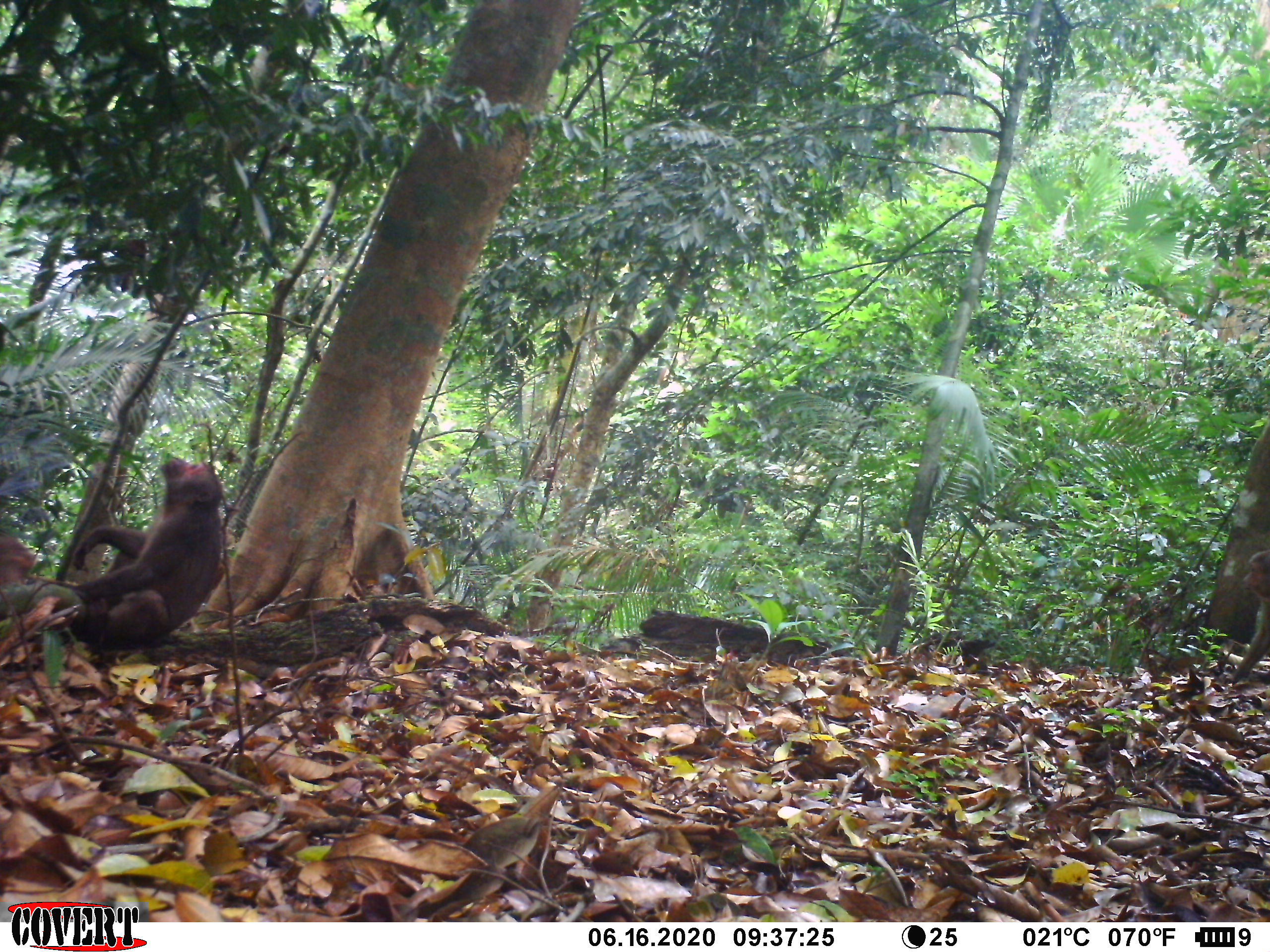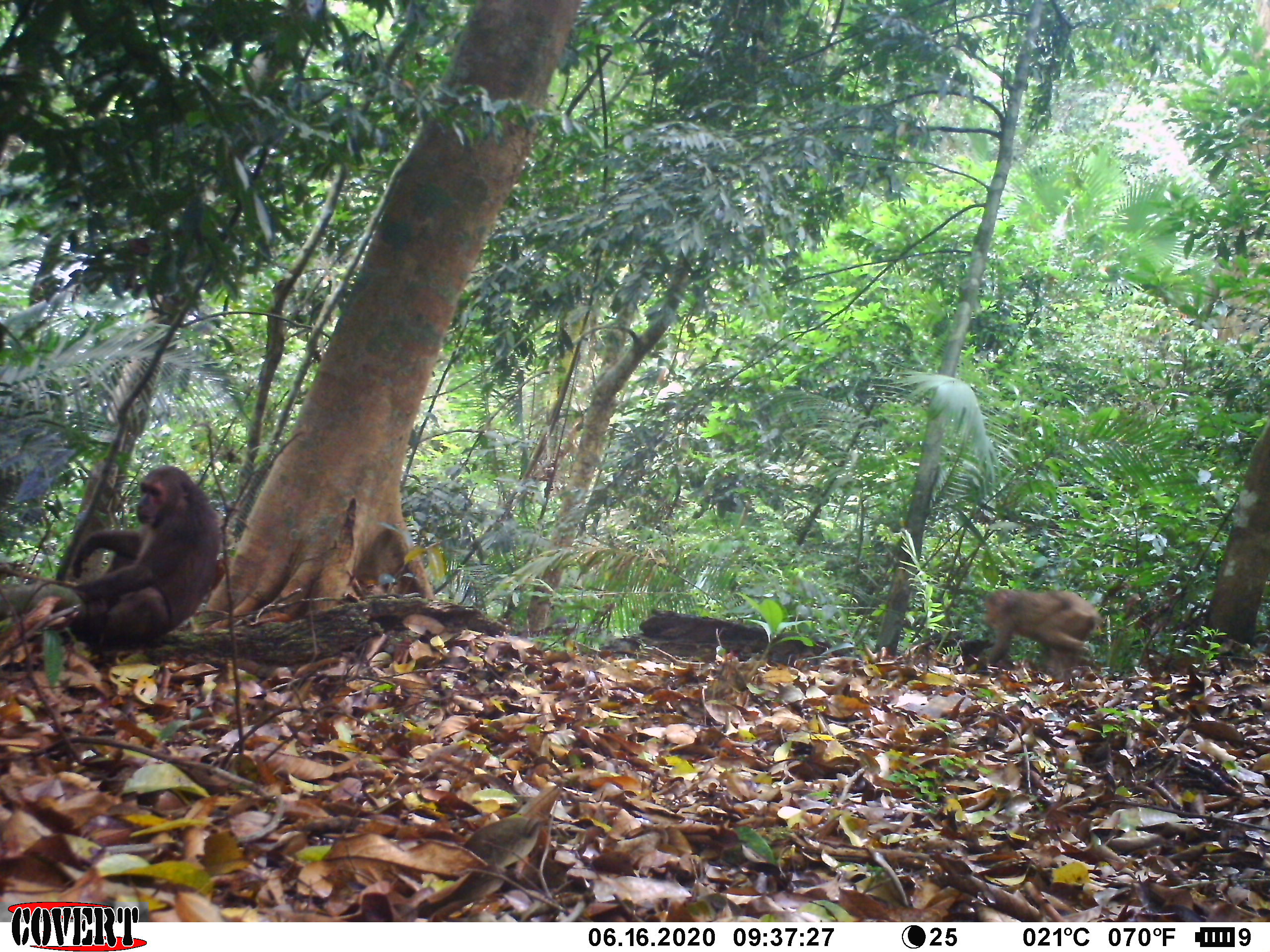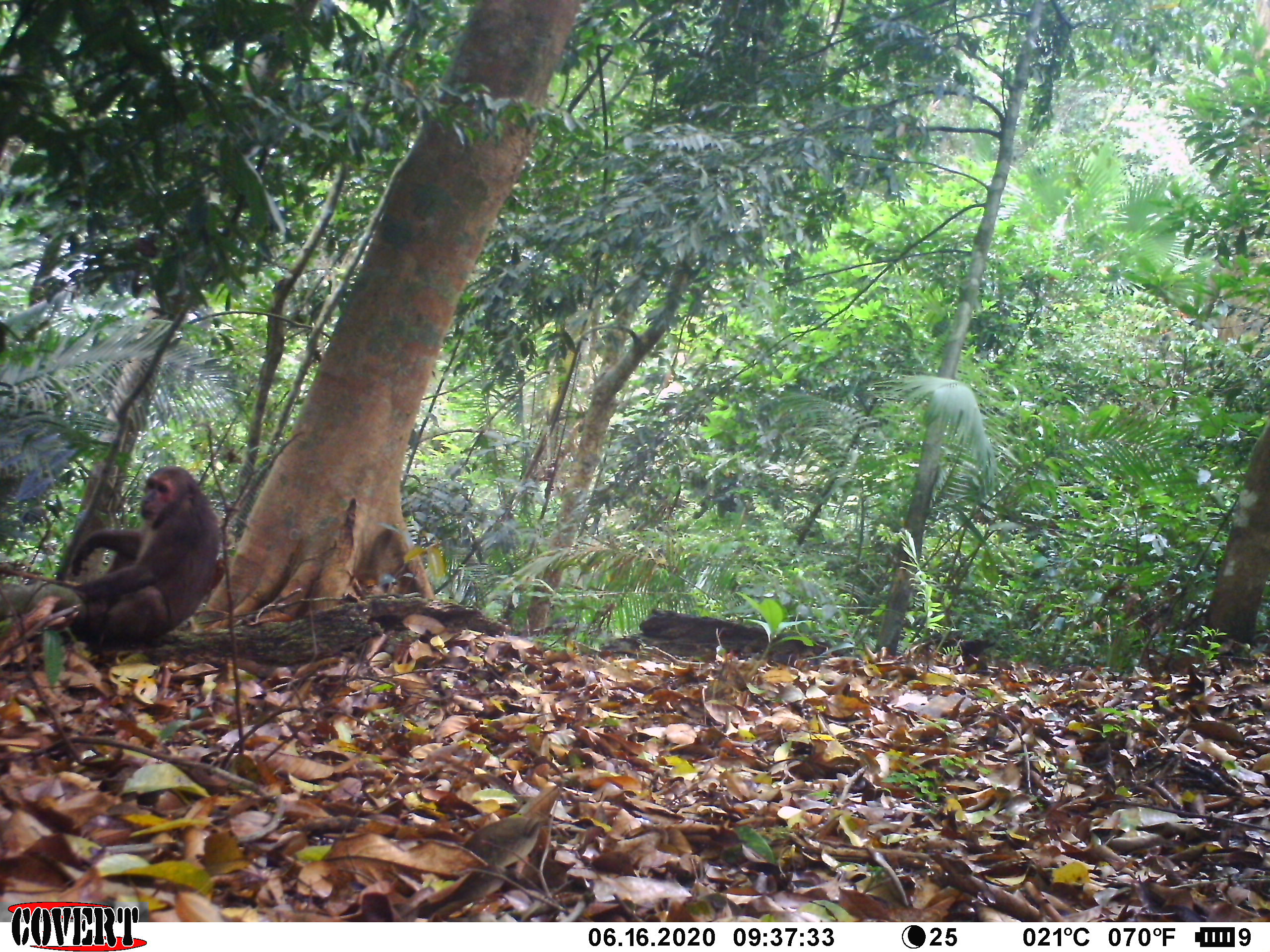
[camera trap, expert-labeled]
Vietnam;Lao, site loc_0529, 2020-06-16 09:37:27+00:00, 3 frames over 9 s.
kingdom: Animalia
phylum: Chordata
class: Mammalia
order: Primates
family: Cercopithecidae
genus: Macaca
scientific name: Macaca arctoides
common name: stump-tailed macaque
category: stump tailed macaque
Stump tailed macaque (stump-tailed macaque) (Macaca arctoides). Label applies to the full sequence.